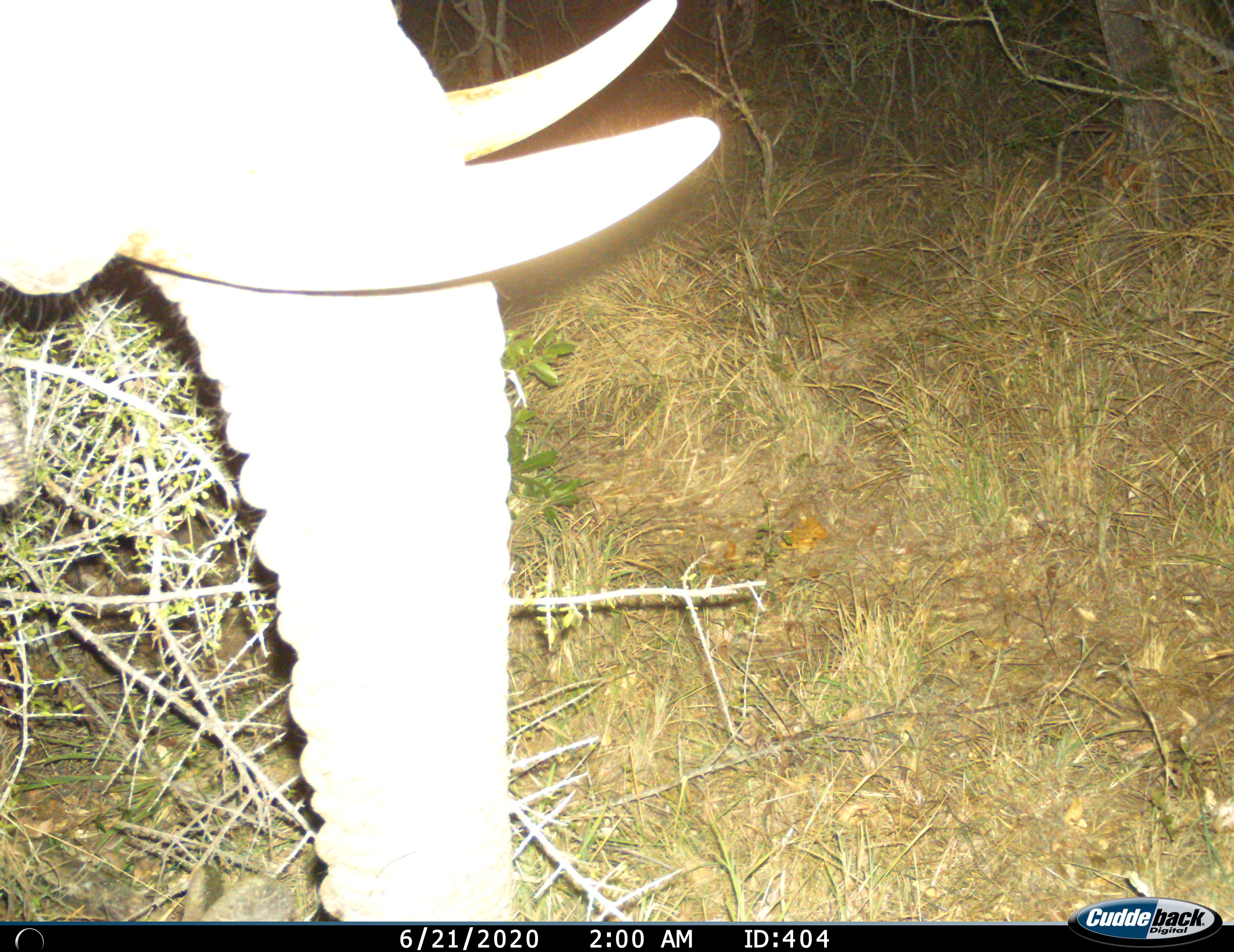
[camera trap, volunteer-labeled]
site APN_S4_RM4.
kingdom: Animalia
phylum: Chordata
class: Mammalia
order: Proboscidea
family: Elephantidae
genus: Loxodonta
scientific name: Loxodonta africana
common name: african bush elephant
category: elephant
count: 1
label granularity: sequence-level